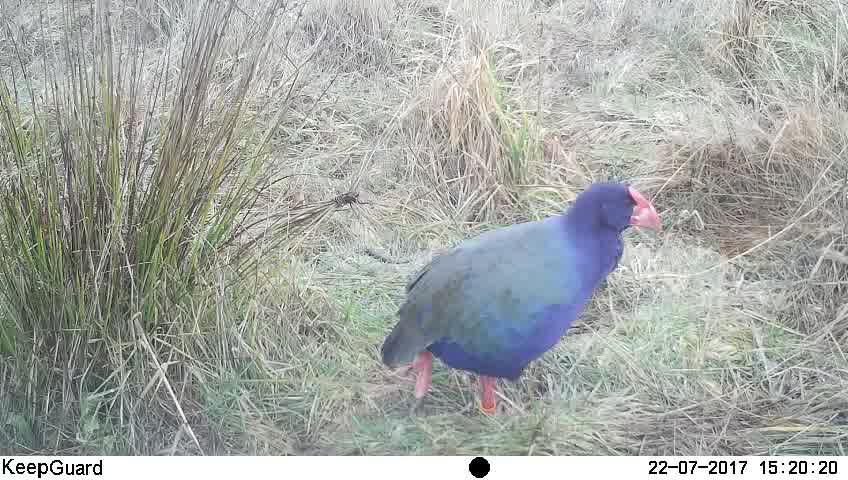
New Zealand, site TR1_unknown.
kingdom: Animalia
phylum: Chordata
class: Aves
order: Gruiformes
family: Rallidae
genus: Porphyrio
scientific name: Porphyrio mantelli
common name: takahe